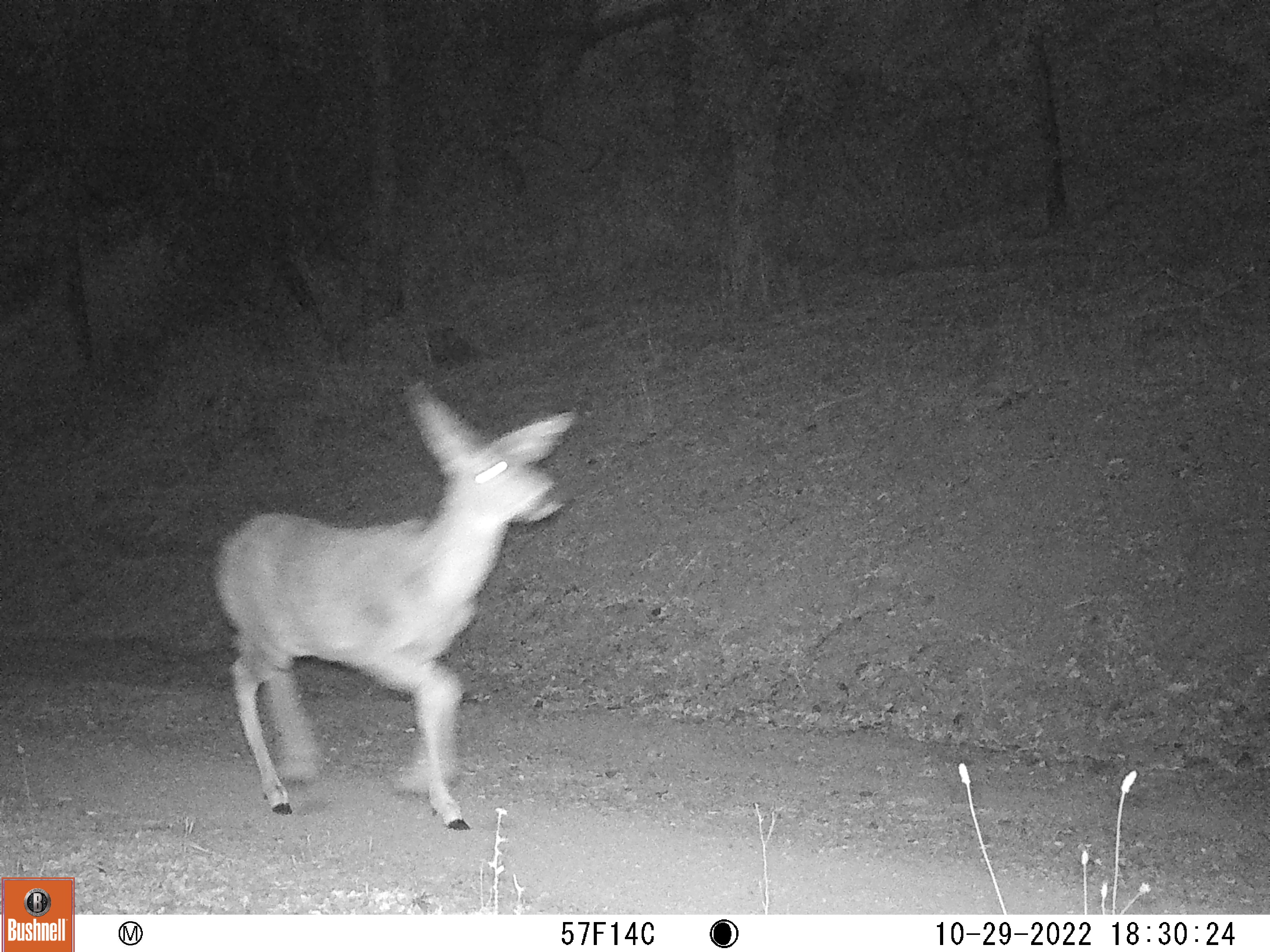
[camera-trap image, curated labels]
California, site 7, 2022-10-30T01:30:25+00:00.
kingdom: Animalia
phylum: Chordata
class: Mammalia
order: Artiodactyla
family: Cervidae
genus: Odocoileus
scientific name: Odocoileus hemionus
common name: mule deer